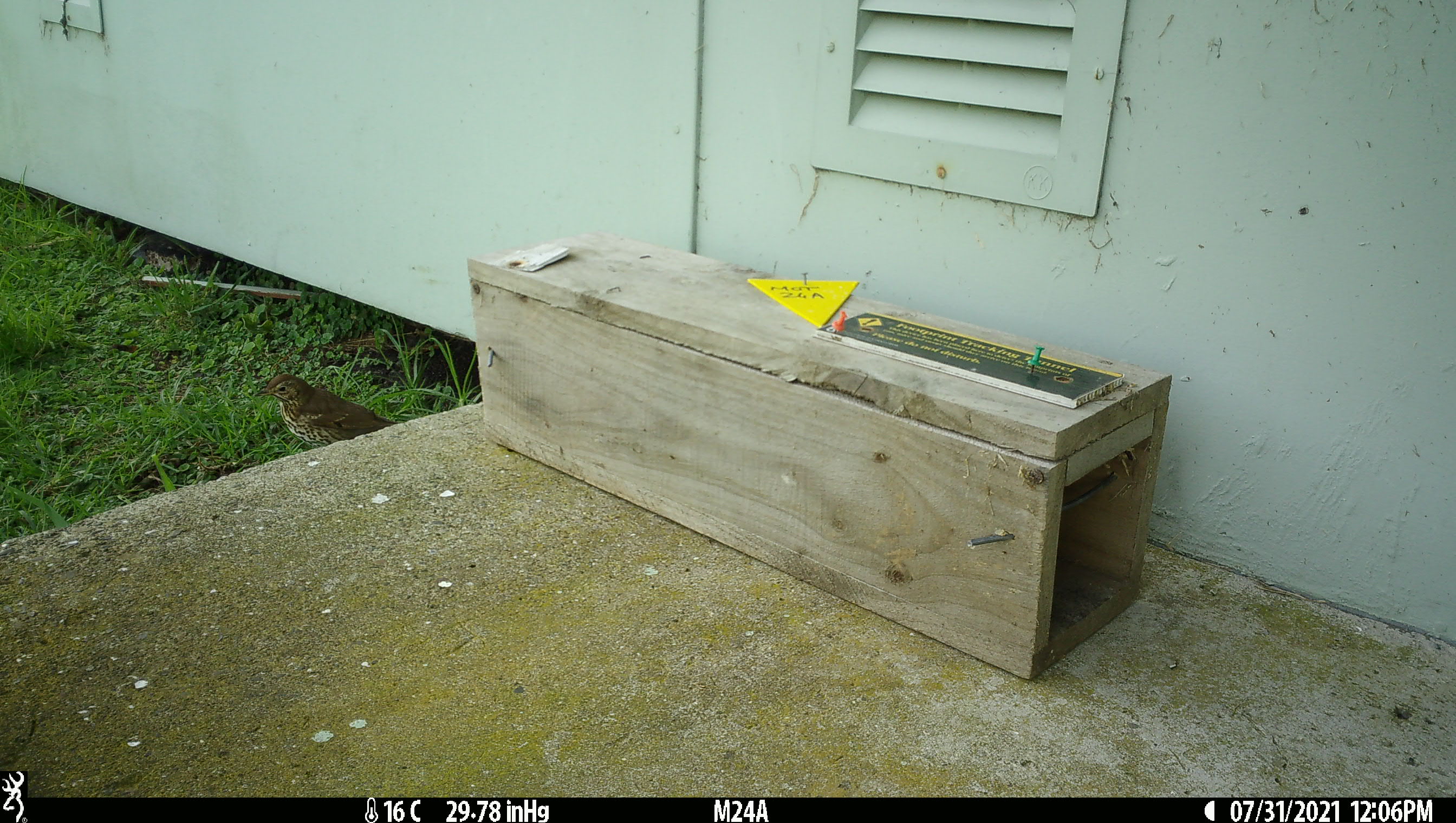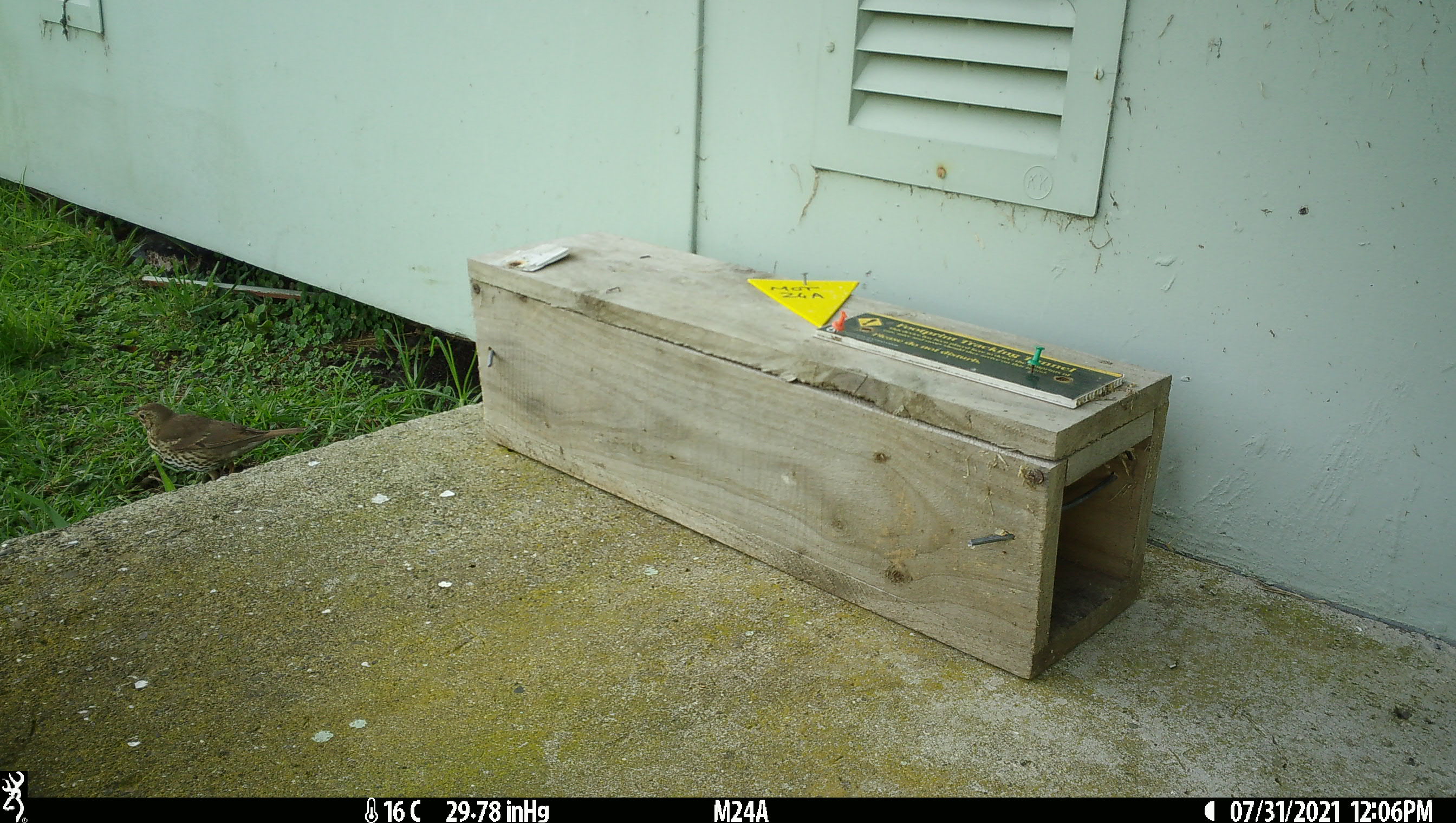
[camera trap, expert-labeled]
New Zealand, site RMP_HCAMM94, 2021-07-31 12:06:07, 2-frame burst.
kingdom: Animalia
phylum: Chordata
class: Aves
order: Passeriformes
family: Turdidae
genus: Turdus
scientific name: Turdus philomelos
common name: song thrush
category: thrush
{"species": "thrush (song thrush) (Turdus philomelos)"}